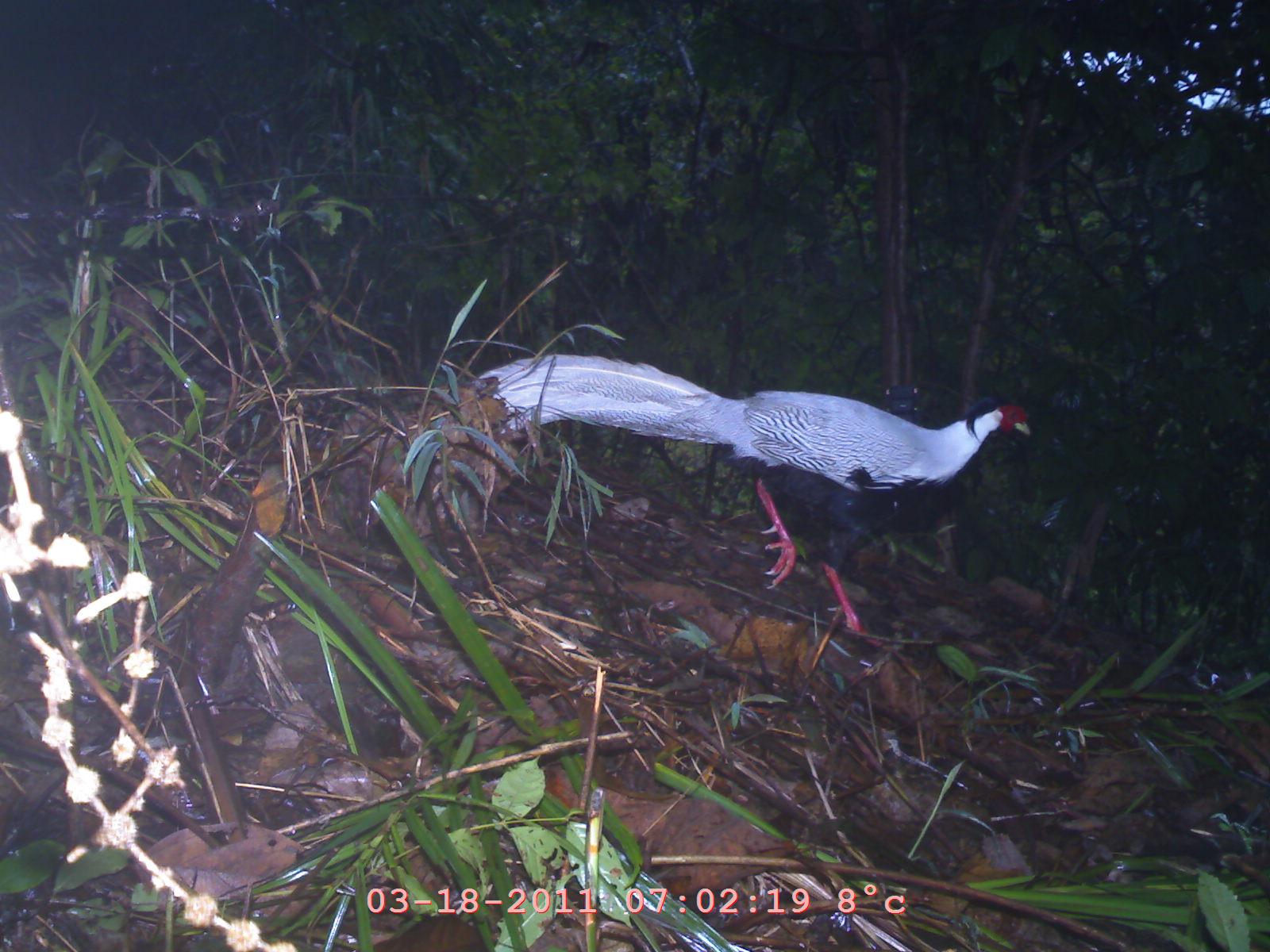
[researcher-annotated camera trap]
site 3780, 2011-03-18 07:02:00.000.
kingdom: Animalia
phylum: Chordata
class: Aves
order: Galliformes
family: Phasianidae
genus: Lophura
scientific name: Lophura nycthemera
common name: silver pheasant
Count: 1.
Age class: adult.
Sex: male.